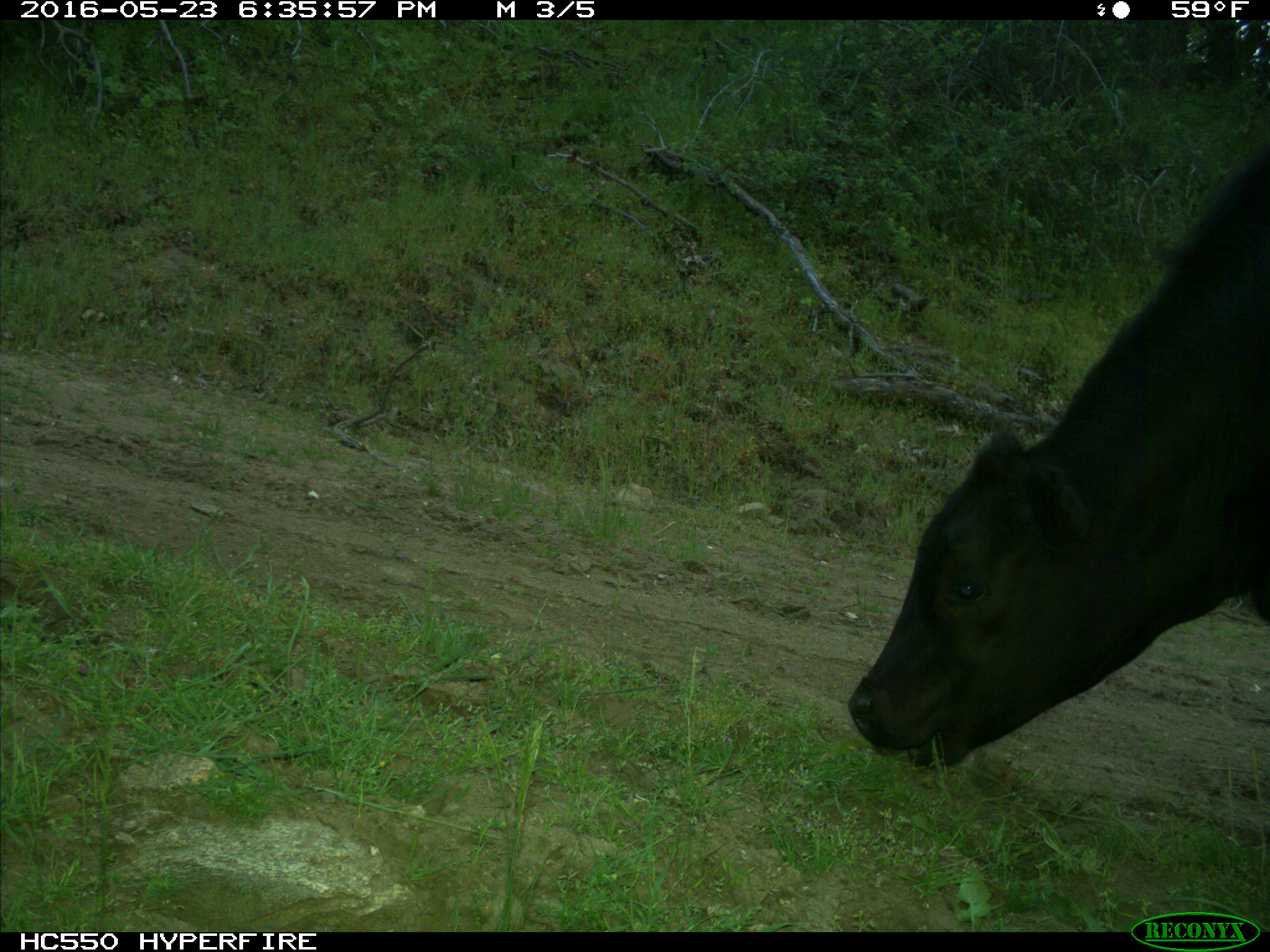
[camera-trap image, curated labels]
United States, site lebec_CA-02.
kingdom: Animalia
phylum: Chordata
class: Mammalia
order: Artiodactyla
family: Bovidae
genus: Bos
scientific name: Bos taurus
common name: domestic cow